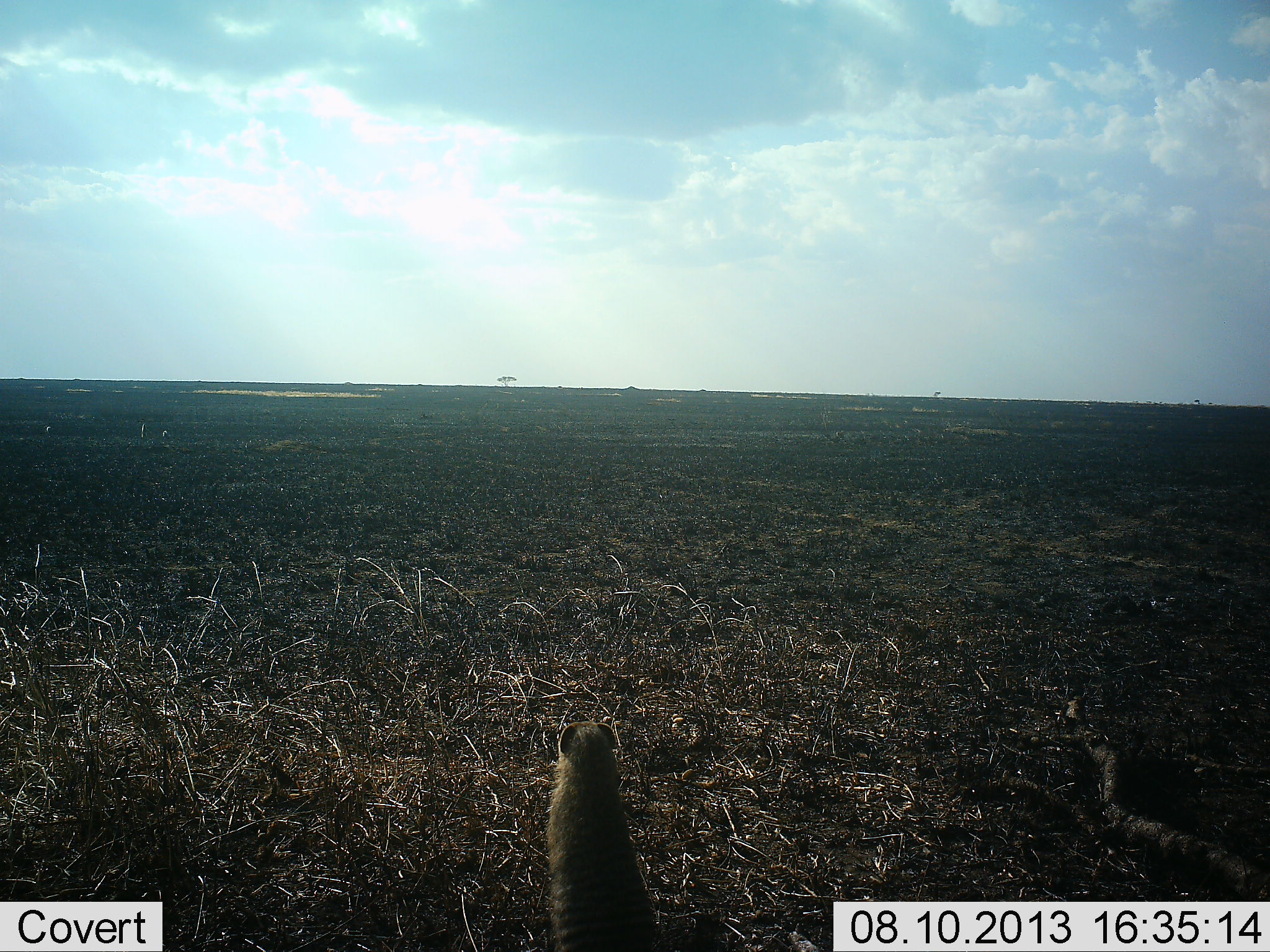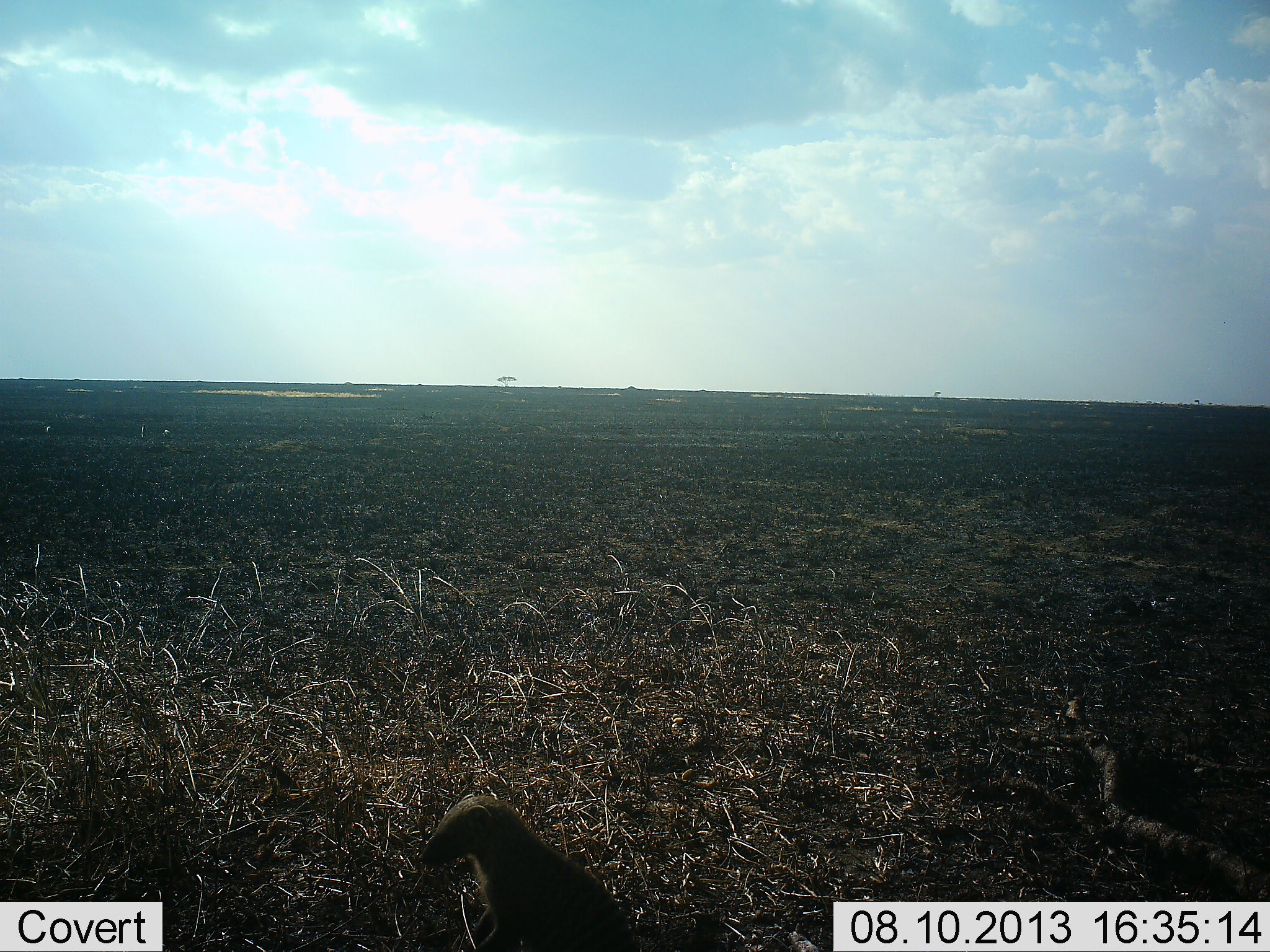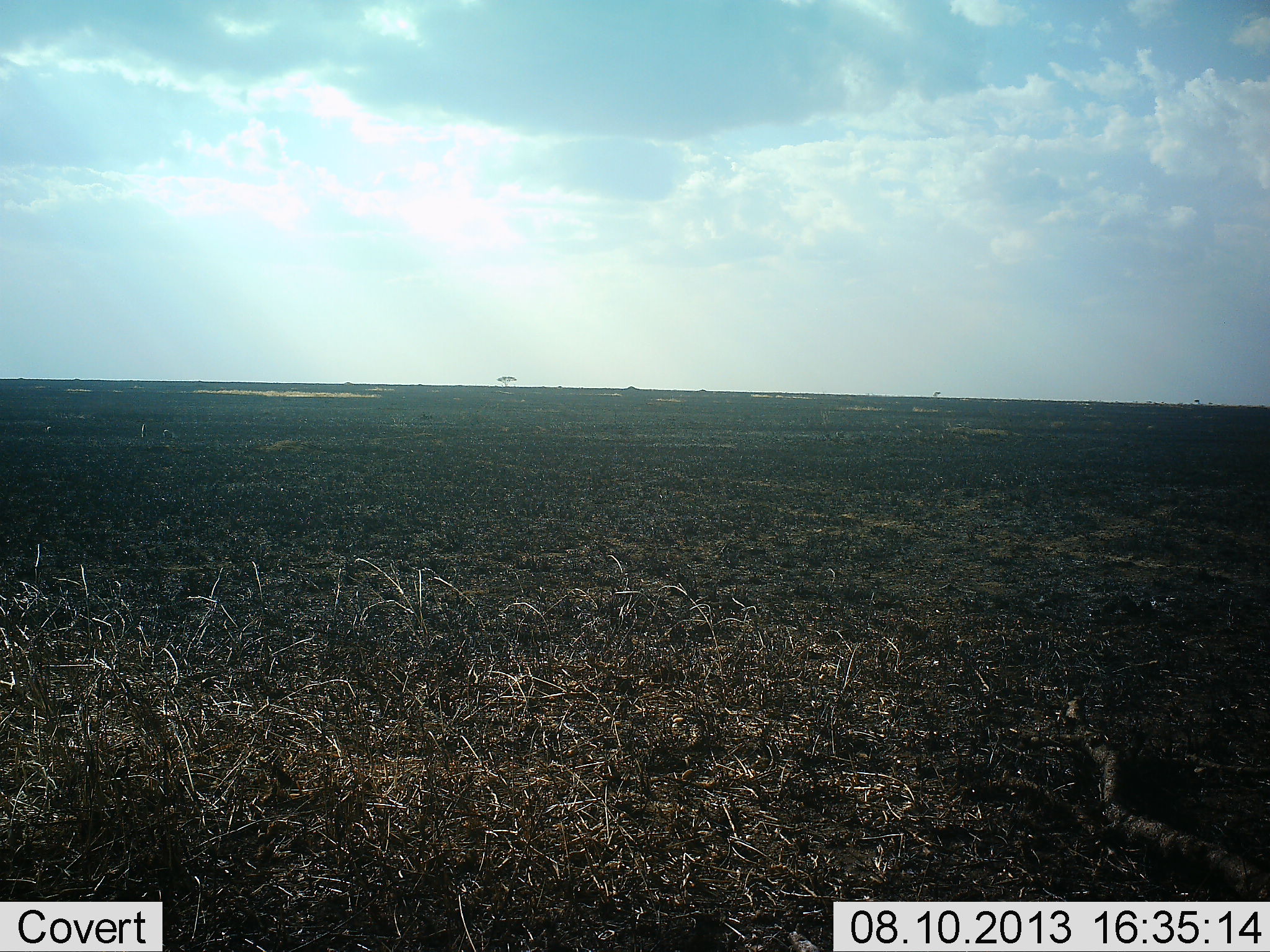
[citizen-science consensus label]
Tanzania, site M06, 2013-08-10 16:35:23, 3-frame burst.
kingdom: Animalia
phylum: Chordata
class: Mammalia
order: Carnivora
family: Herpestidae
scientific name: Herpestidae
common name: mongoose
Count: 1.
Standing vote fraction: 70%.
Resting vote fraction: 0%.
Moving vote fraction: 30%.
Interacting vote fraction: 0%.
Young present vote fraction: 0%.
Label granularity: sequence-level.